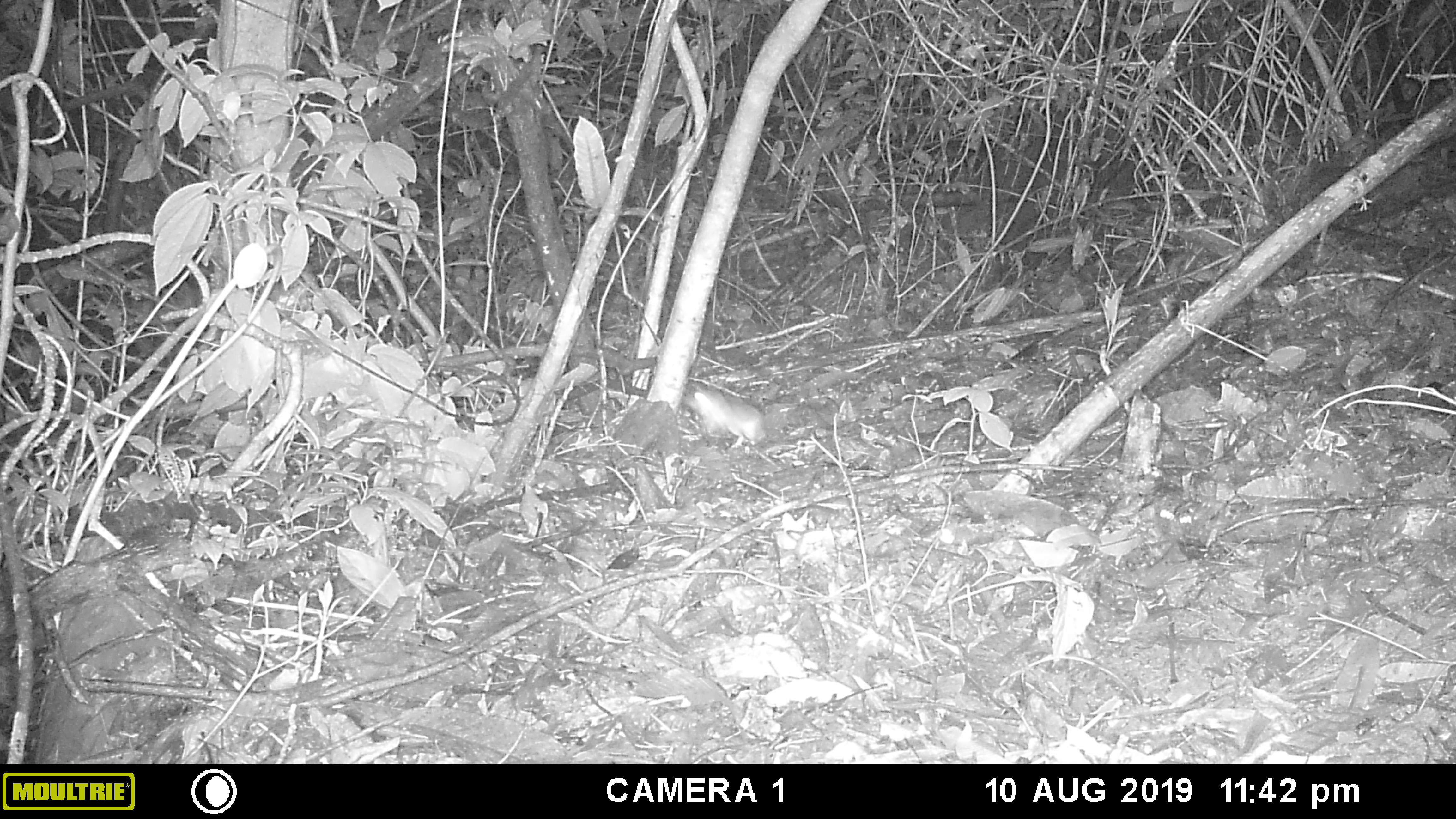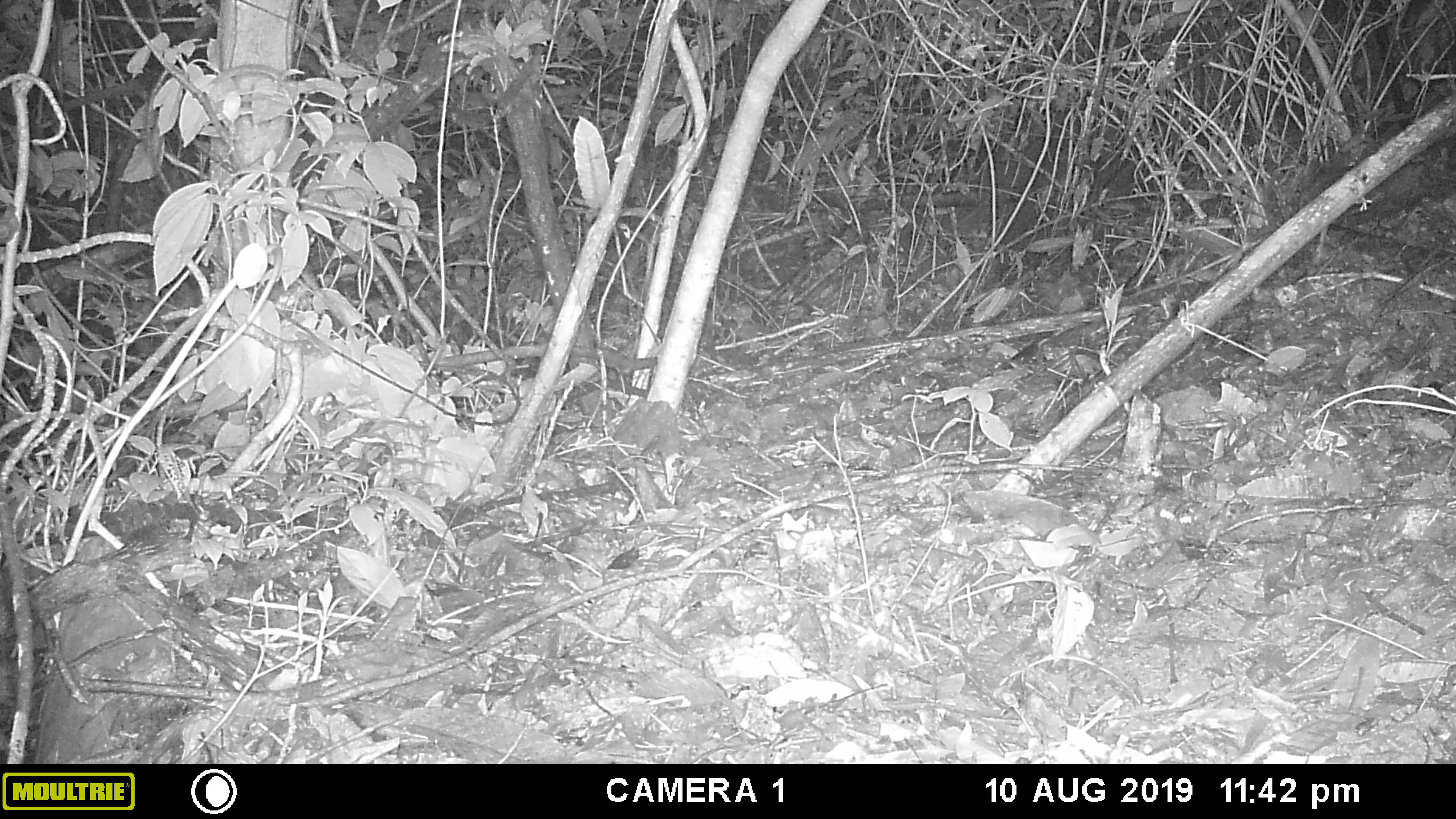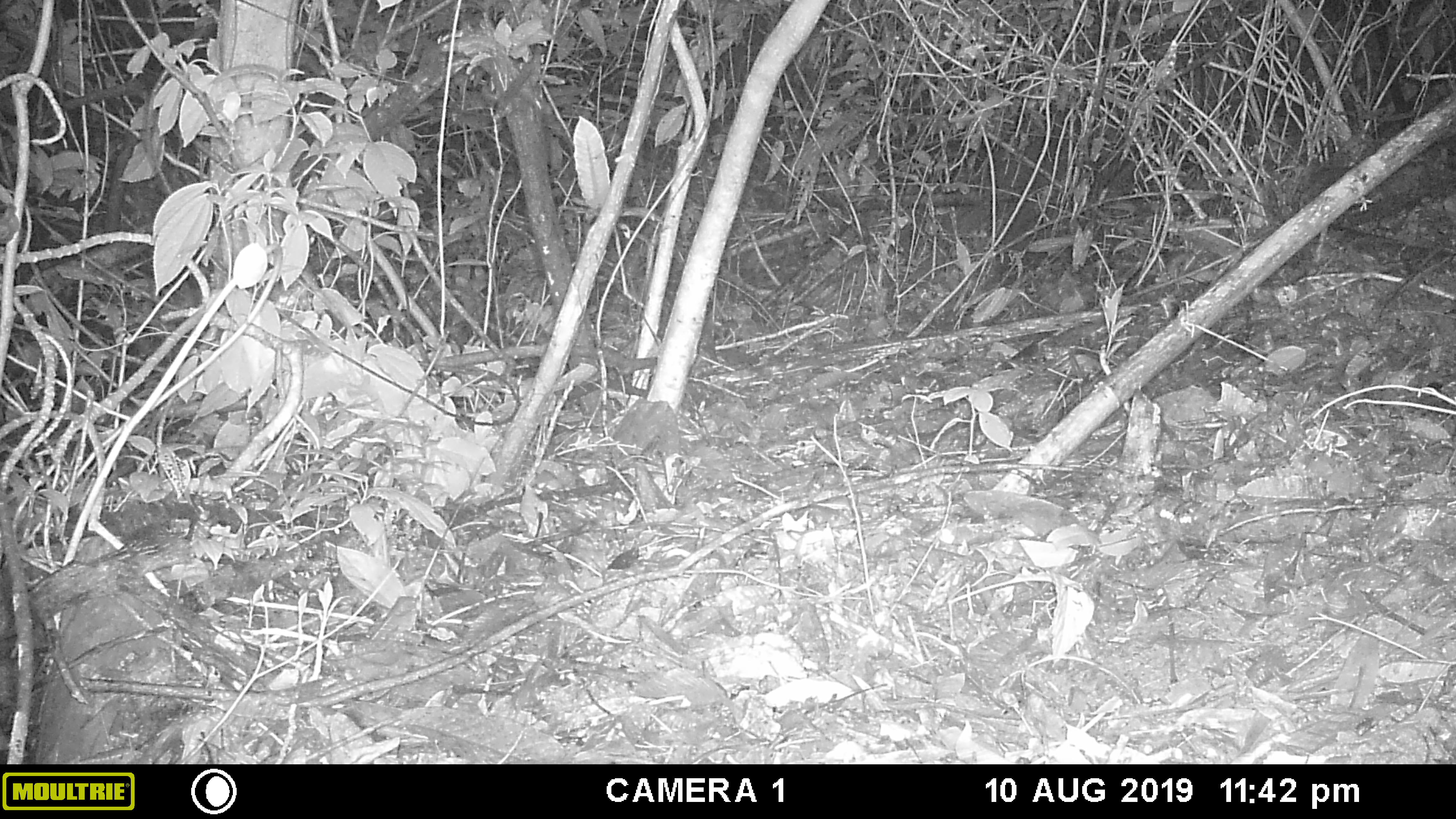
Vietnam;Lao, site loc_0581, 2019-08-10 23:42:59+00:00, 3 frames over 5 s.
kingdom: Animalia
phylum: Chordata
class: Mammalia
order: Rodentia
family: Muridae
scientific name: Muridae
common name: old-world mice and rats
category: unidentified murid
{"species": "unidentified murid (old-world mice and rats) (Muridae)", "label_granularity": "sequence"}